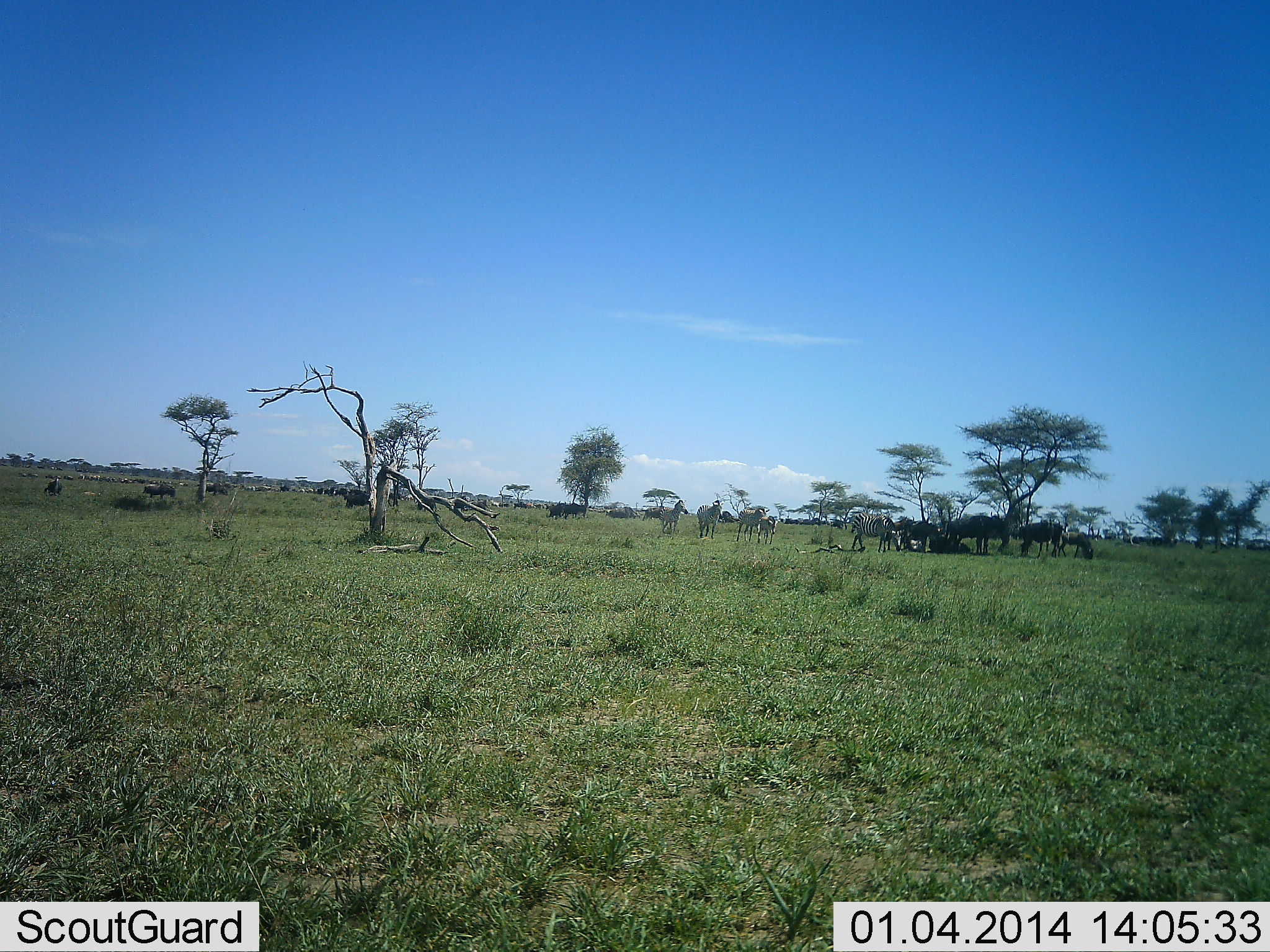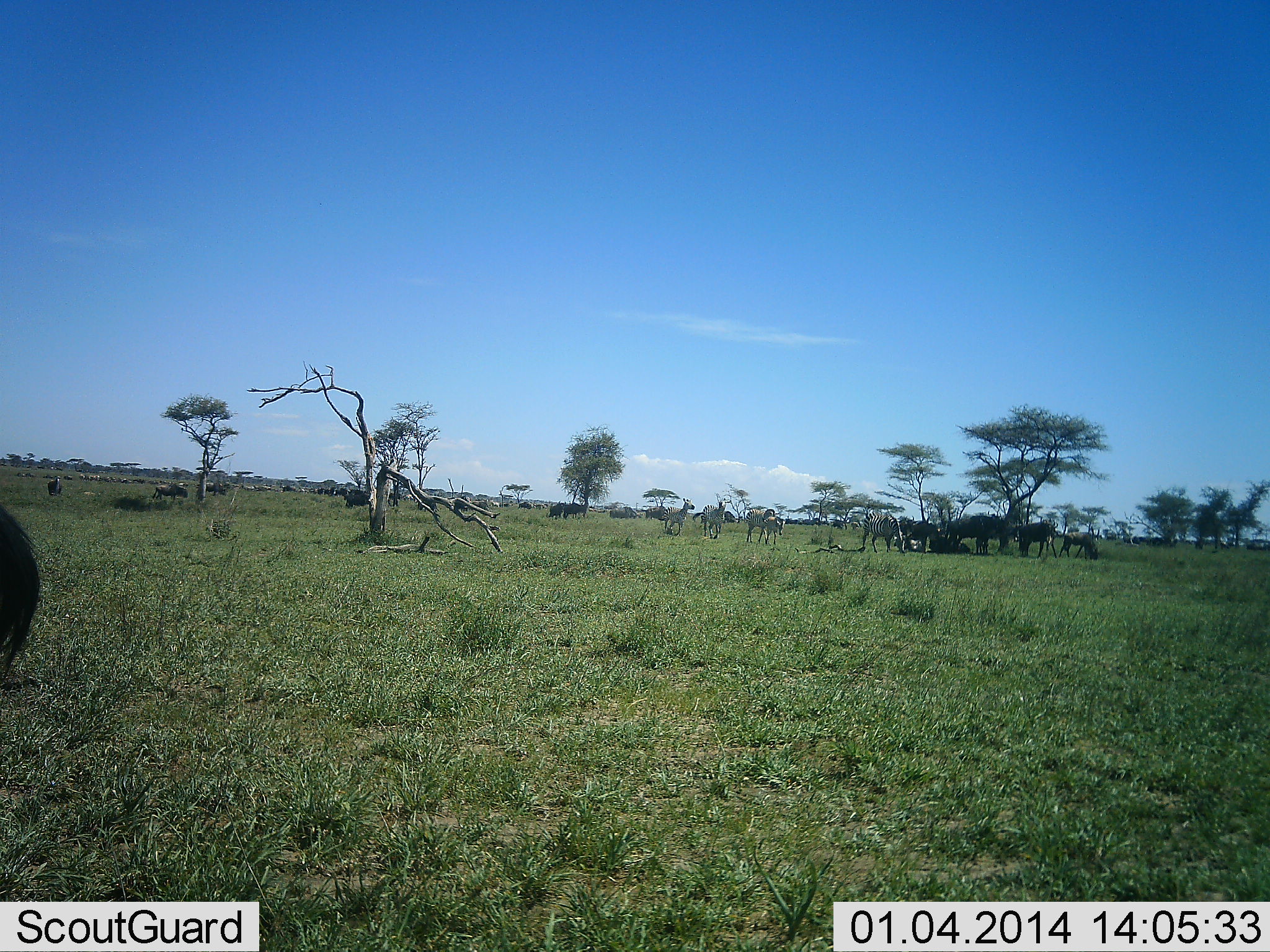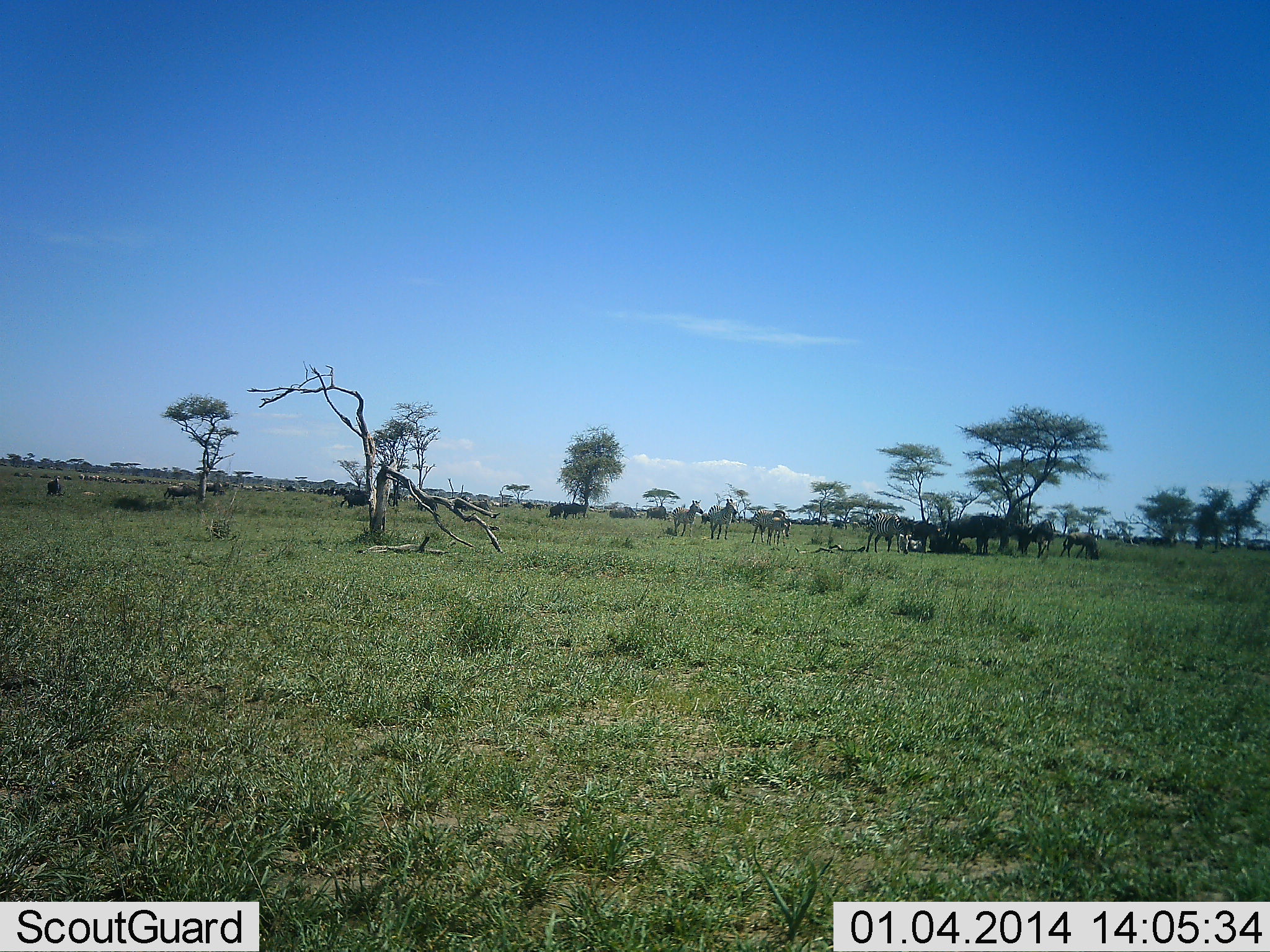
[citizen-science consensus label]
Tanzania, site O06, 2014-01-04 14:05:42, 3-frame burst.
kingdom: Animalia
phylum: Chordata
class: Mammalia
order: Artiodactyla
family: Bovidae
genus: Connochaetes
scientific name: Connochaetes taurinus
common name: blue wildebeest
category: wildebeest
Wildebeest (blue wildebeest) (Connochaetes taurinus), count 11-50. Behavior (volunteer vote fractions): standing 54%, resting 23%, moving 62%, interacting 0%. Young present (vote fraction): 0%. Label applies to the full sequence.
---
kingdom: Animalia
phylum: Chordata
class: Mammalia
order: Perissodactyla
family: Equidae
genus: Equus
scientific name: Equus quagga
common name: plains zebra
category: zebra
Zebra (plains zebra) (Equus quagga), count 5. Behavior (volunteer vote fractions): standing 8%, resting 0%, moving 92%, interacting 0%. Young present (vote fraction): 8%. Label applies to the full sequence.